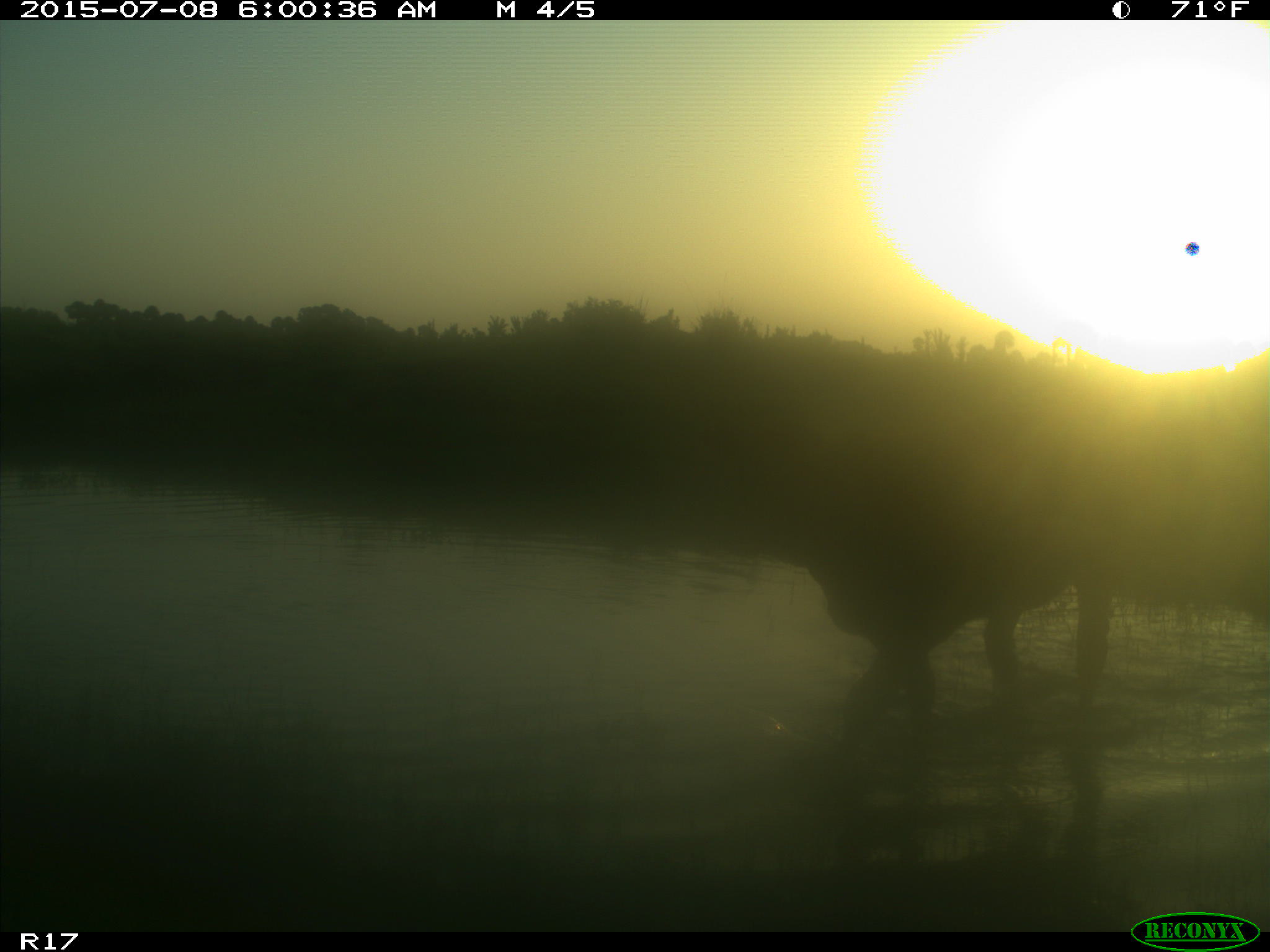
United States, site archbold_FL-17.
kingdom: Animalia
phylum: Chordata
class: Mammalia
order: Artiodactyla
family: Bovidae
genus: Bos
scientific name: Bos taurus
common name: domestic cow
Bos taurus (domestic cow).